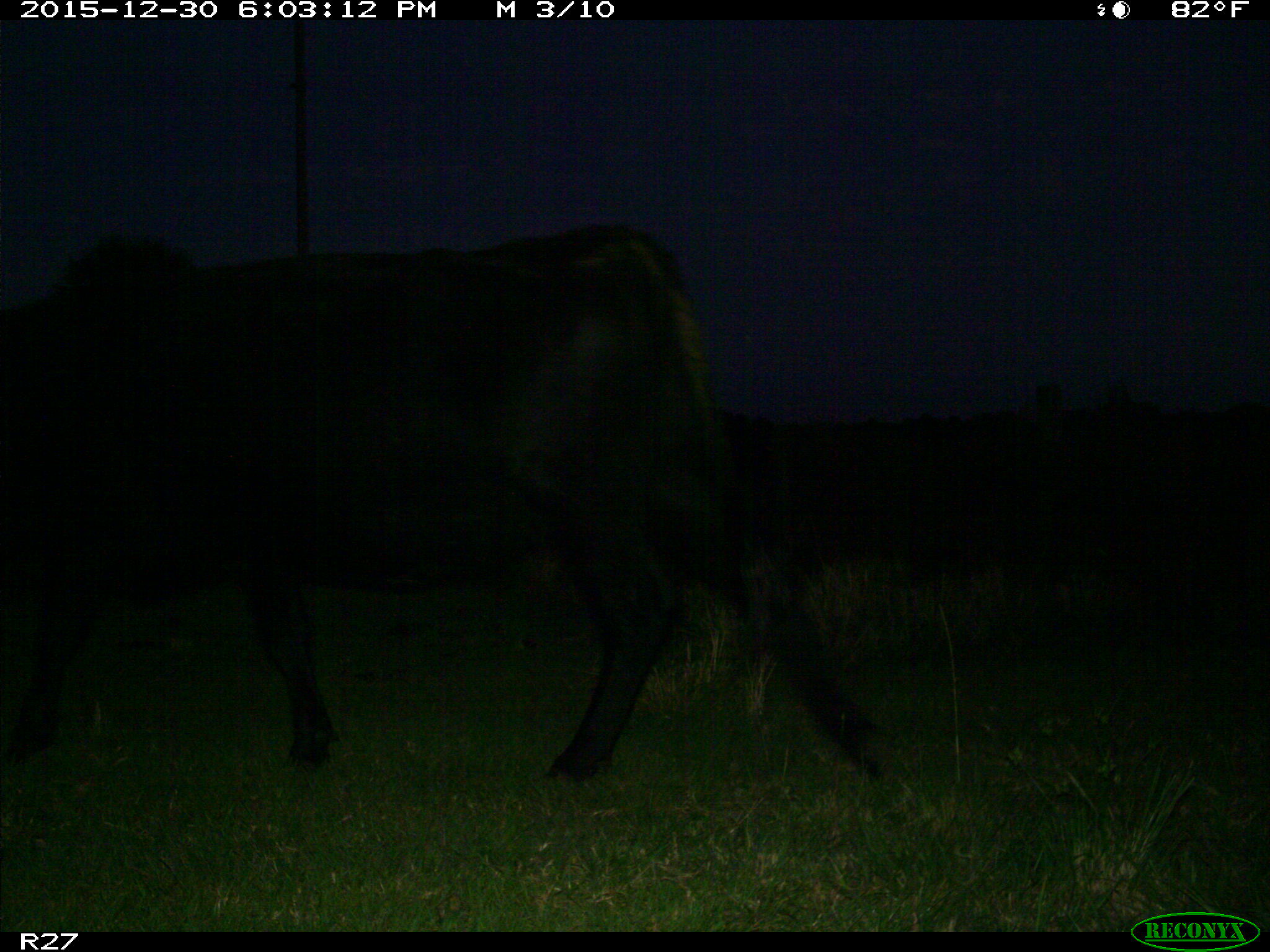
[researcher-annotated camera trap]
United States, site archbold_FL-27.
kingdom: Animalia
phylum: Chordata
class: Mammalia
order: Artiodactyla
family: Bovidae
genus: Bos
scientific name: Bos taurus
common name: domestic cow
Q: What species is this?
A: Bos taurus (domestic cow).